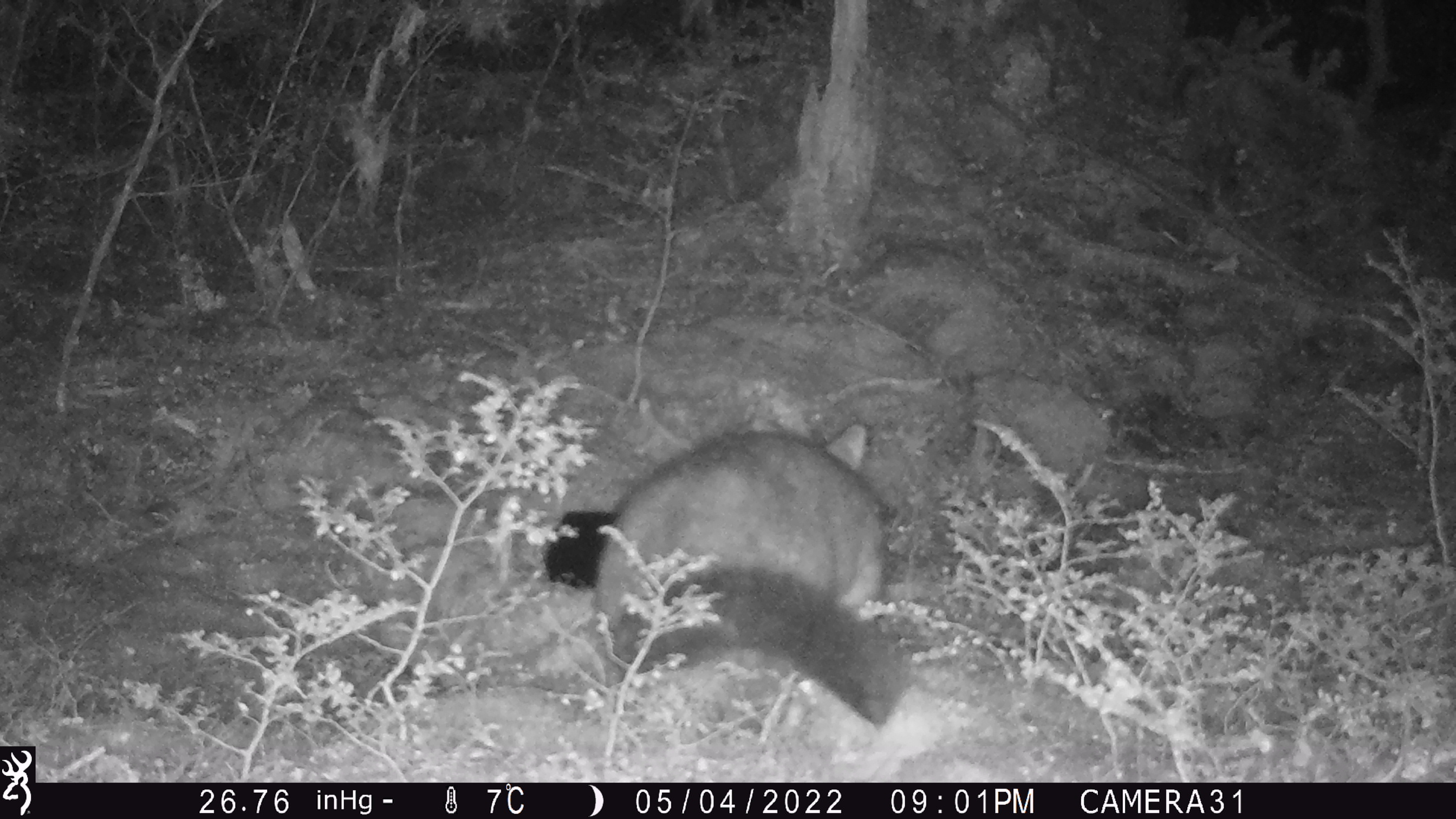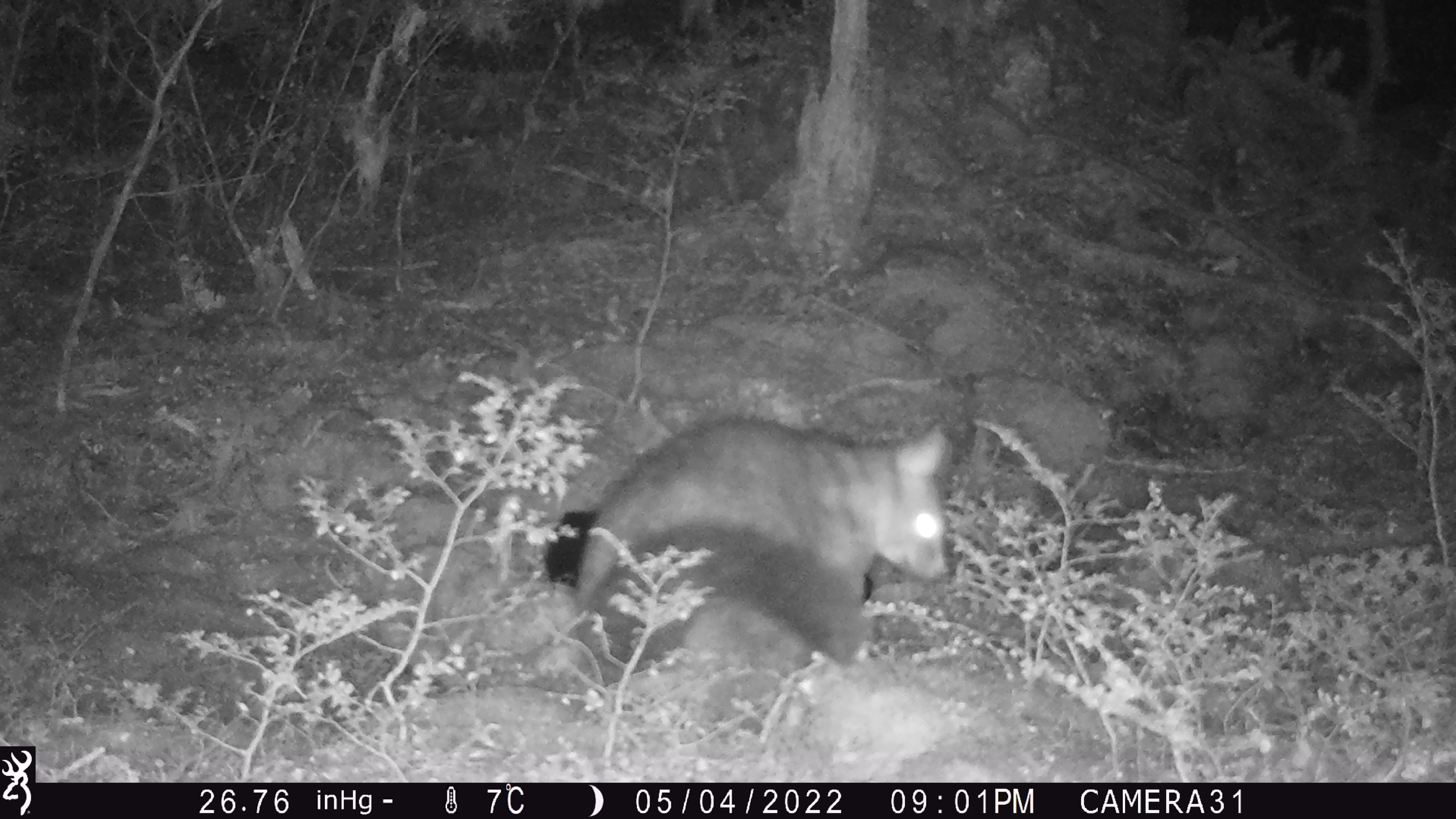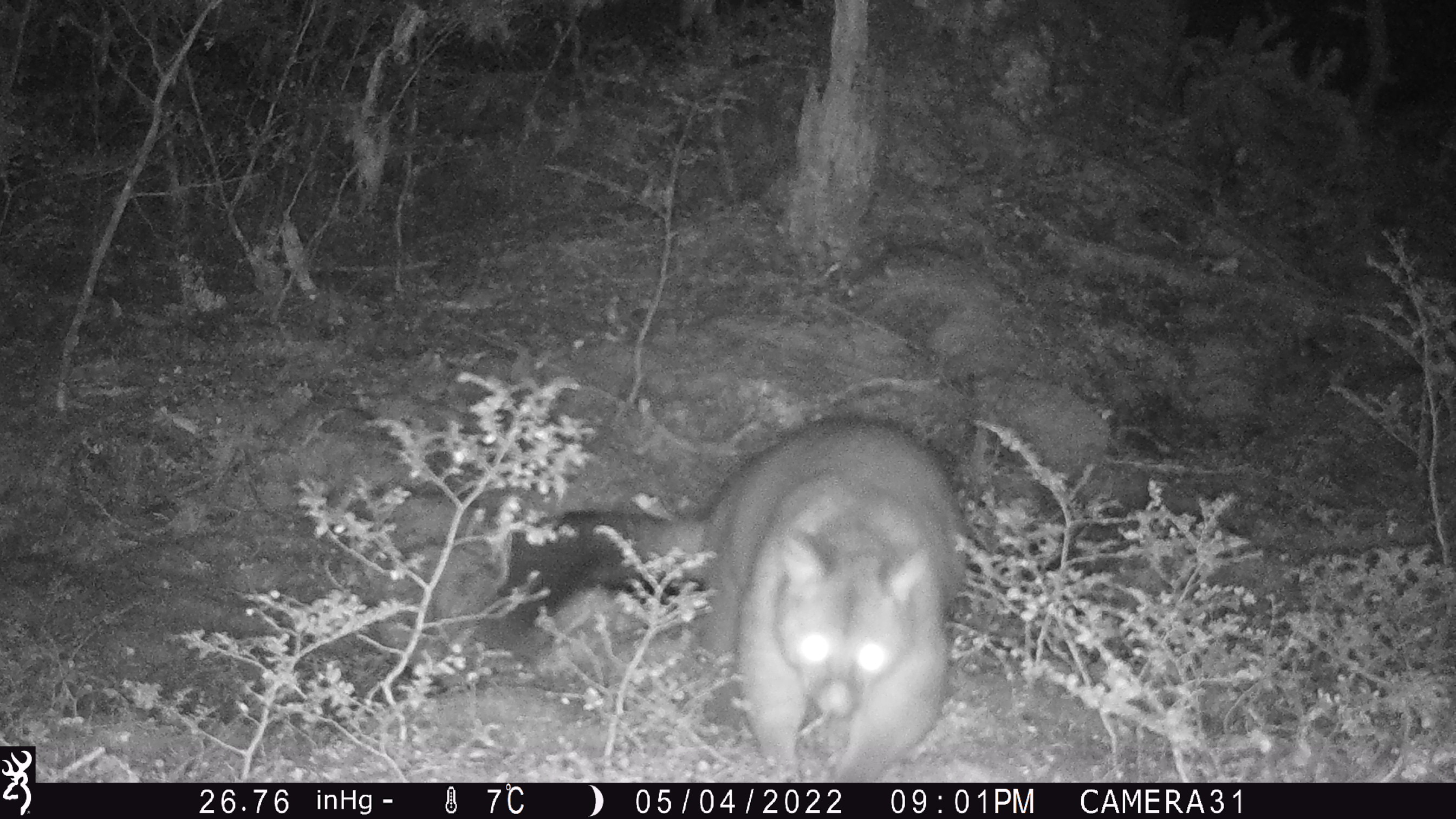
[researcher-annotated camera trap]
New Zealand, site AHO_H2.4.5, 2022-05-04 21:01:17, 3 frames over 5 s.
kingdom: Animalia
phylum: Chordata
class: Mammalia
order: Diprotodontia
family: Phalangeridae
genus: Trichosurus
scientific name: Trichosurus vulpecula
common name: common brushtail possum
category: possum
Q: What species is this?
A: Possum (common brushtail possum) (Trichosurus vulpecula).